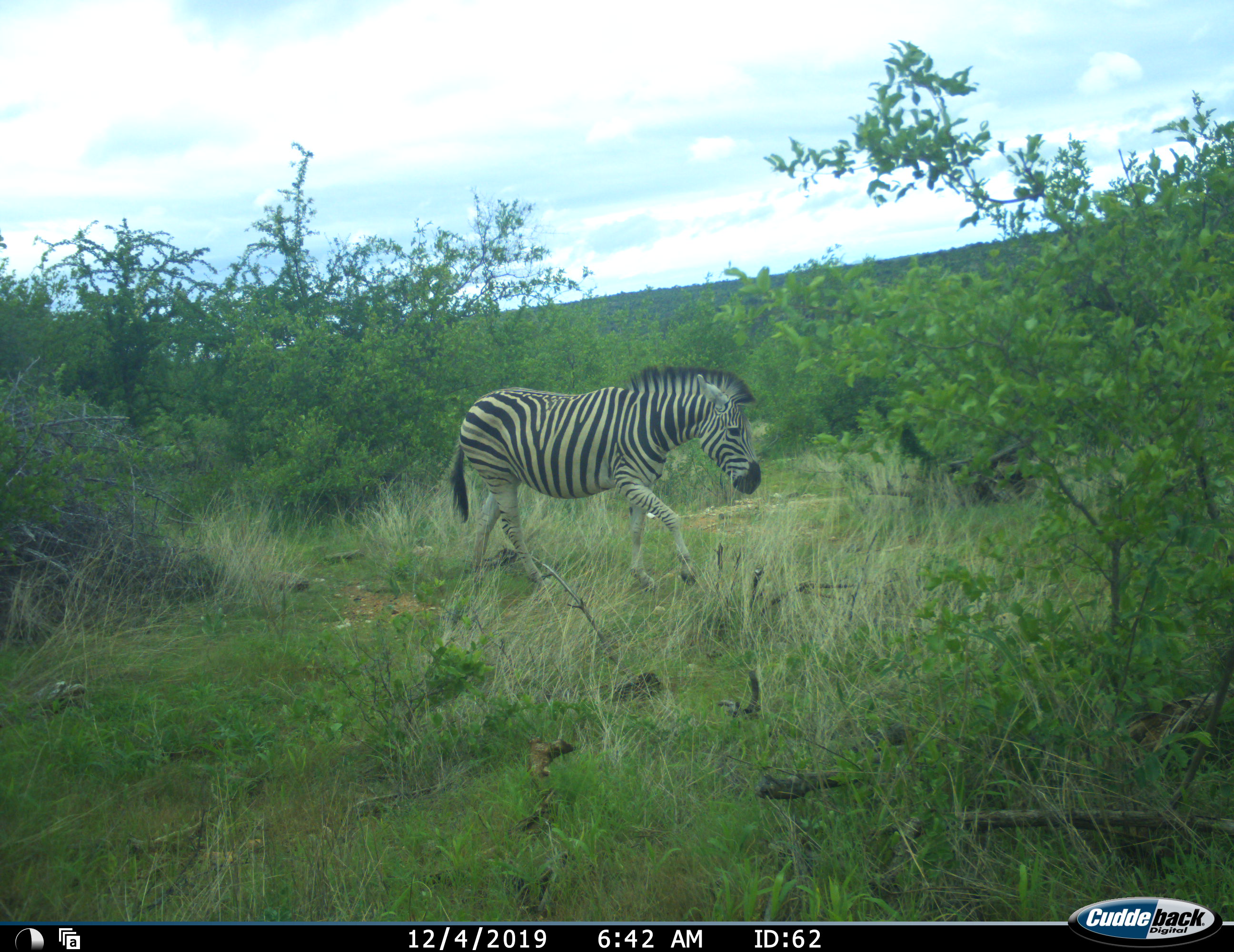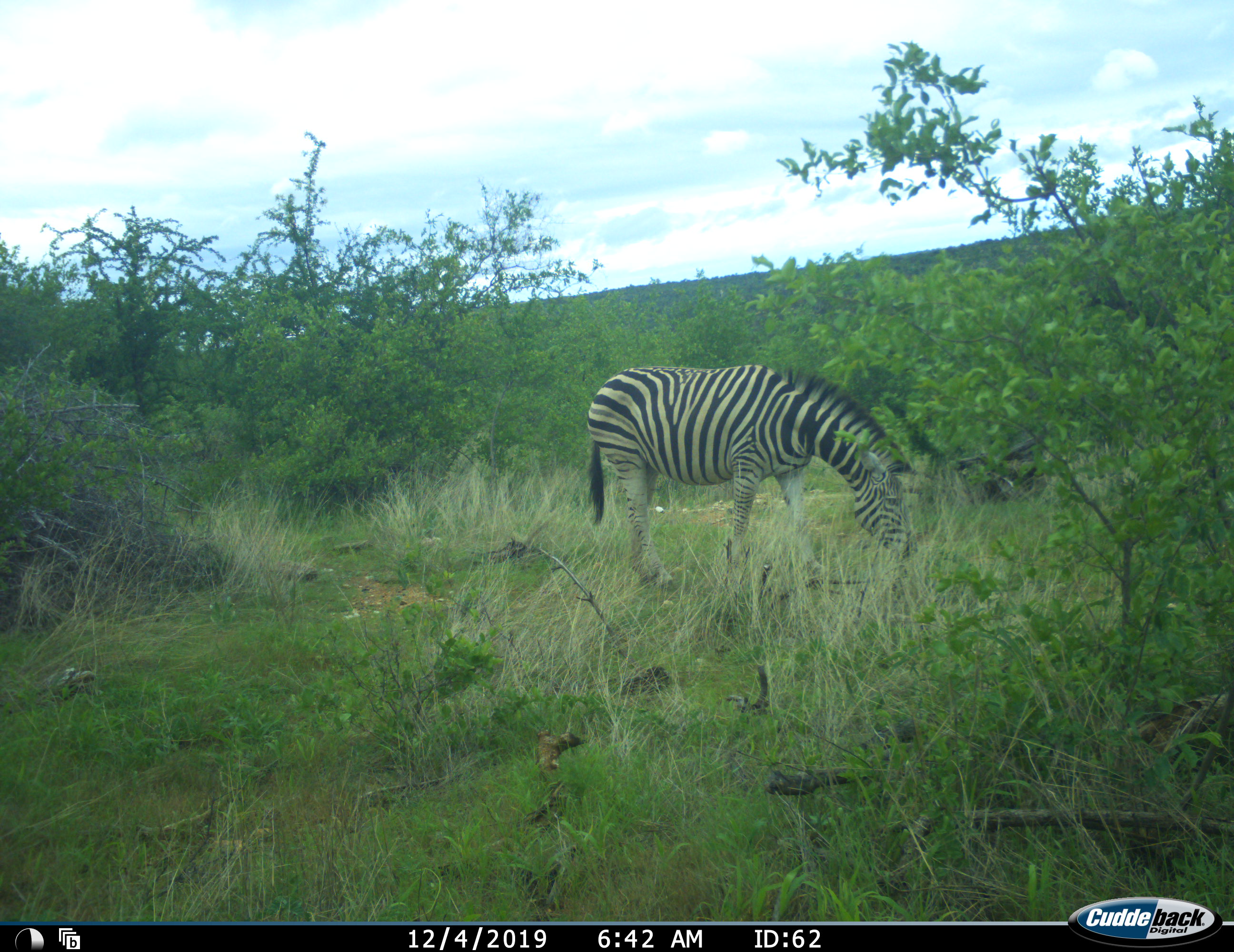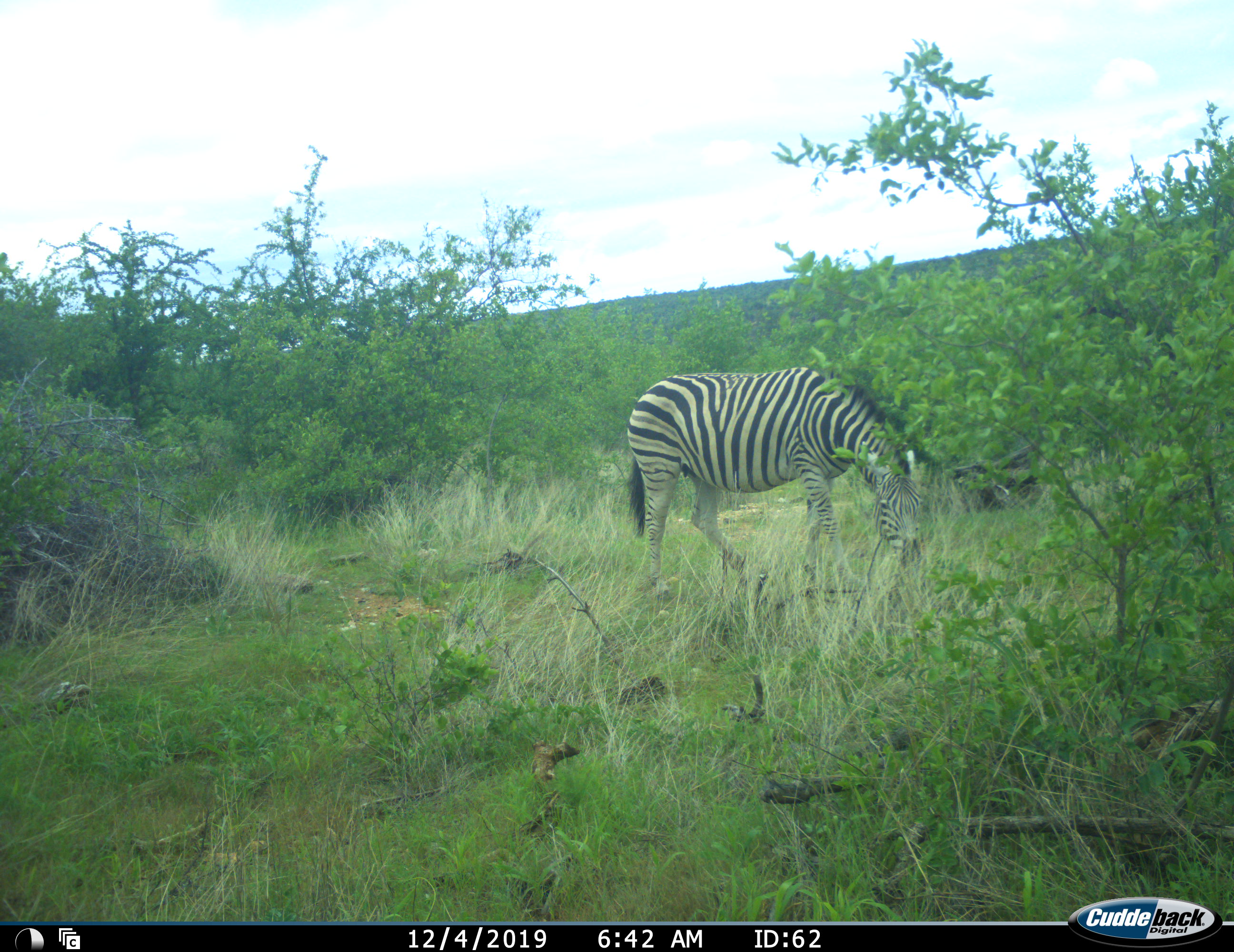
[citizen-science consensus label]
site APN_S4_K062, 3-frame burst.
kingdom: Animalia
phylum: Chordata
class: Mammalia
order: Perissodactyla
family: Equidae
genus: Equus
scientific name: Equus quagga burchellii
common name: burchell's zebra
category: zebraburchells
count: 1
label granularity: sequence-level